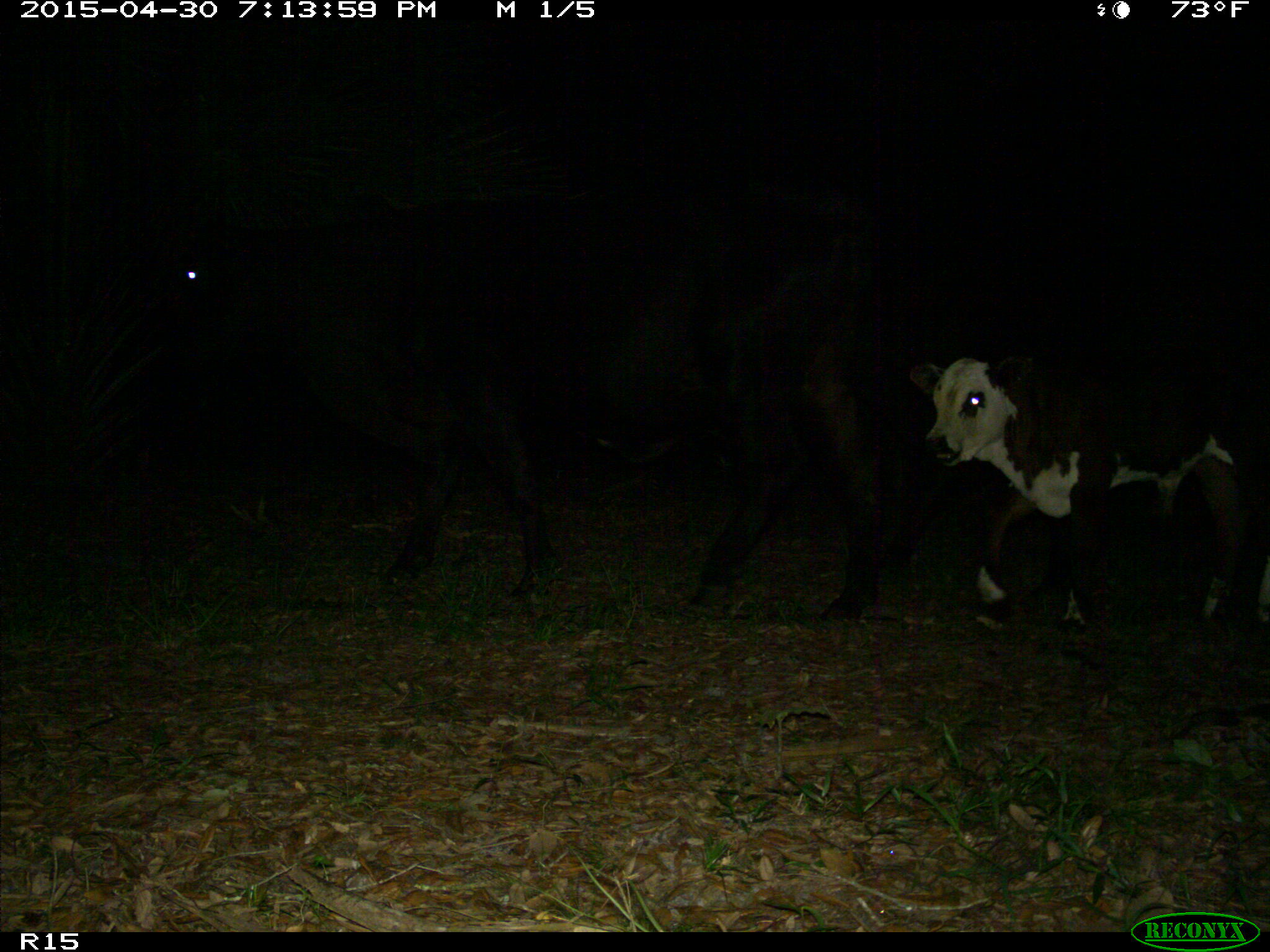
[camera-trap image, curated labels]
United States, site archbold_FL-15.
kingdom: Animalia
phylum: Chordata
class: Mammalia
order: Artiodactyla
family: Bovidae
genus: Bos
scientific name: Bos taurus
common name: domestic cow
Bos taurus (domestic cow).